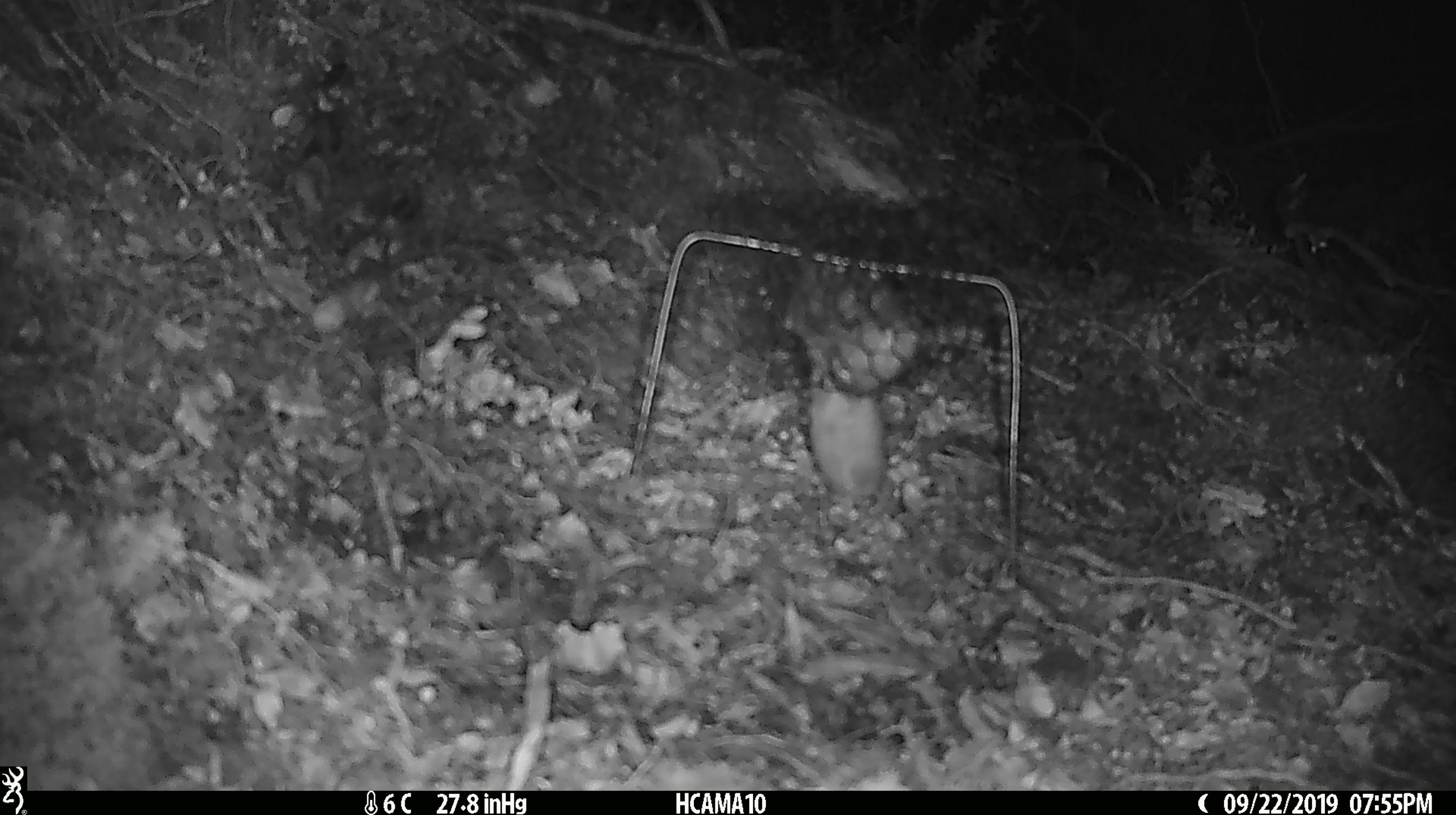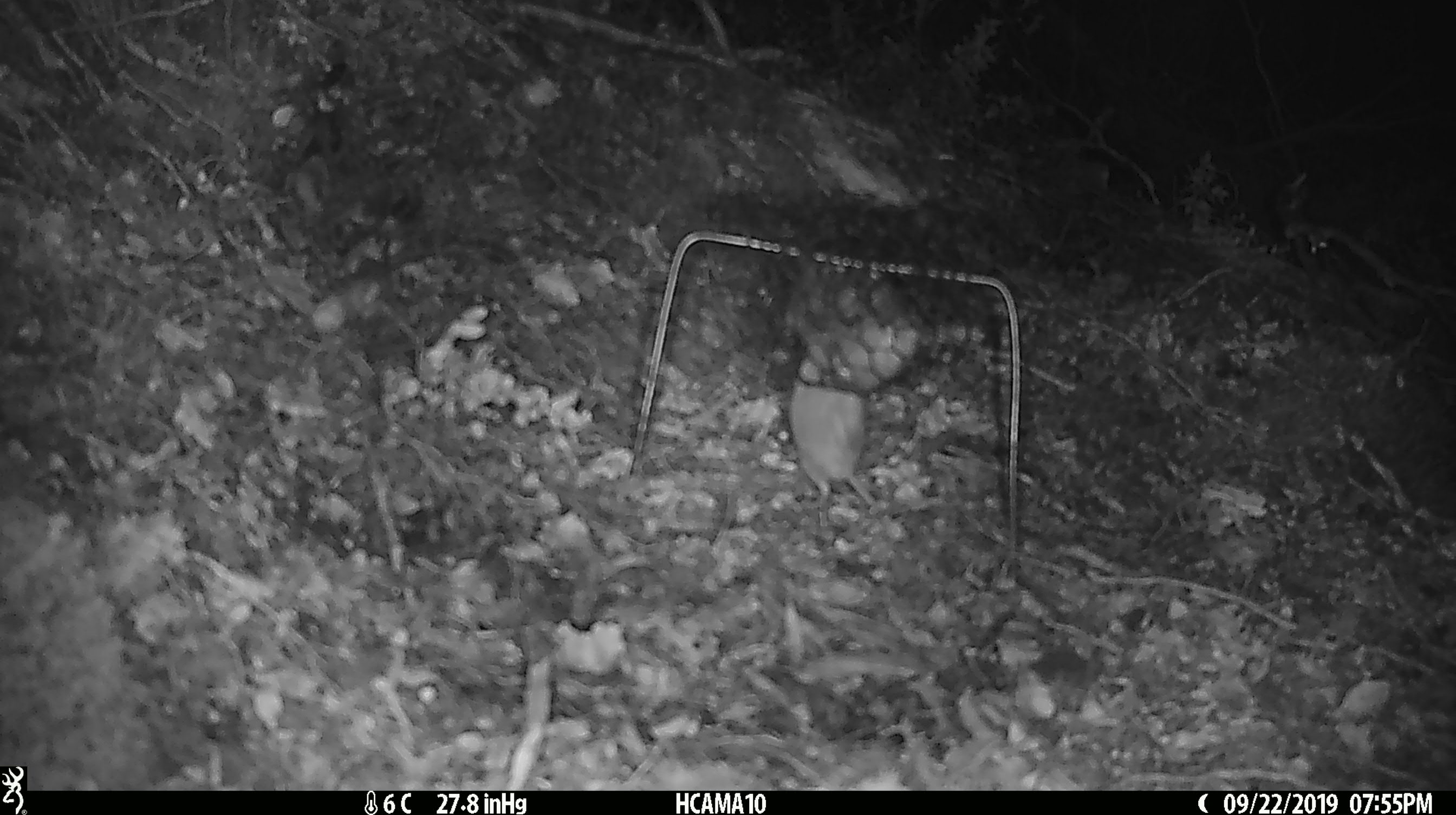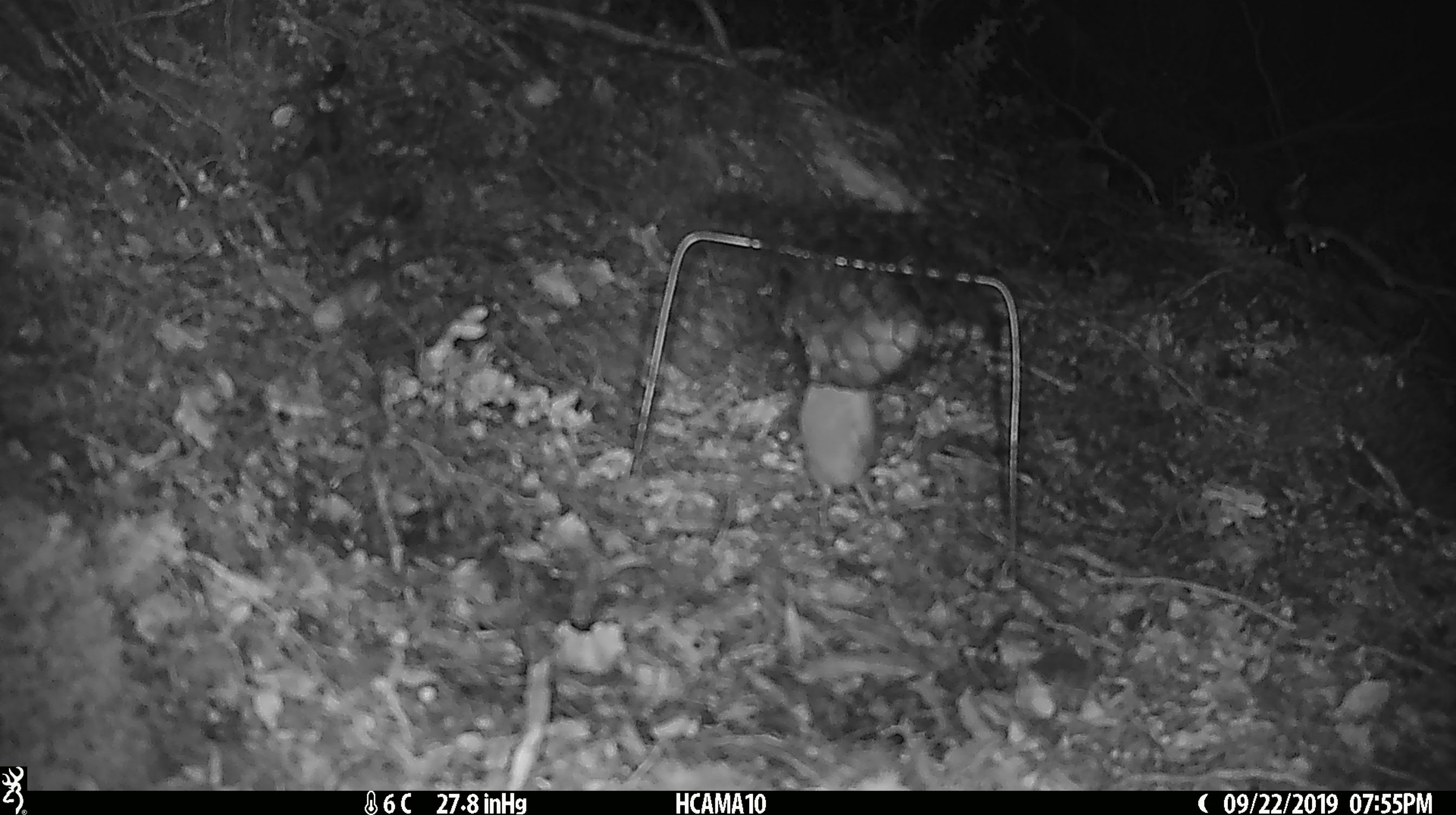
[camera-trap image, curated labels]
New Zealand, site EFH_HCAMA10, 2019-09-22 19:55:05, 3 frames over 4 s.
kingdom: Animalia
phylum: Chordata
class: Mammalia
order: Rodentia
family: Muridae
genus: Mus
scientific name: Mus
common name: mouse